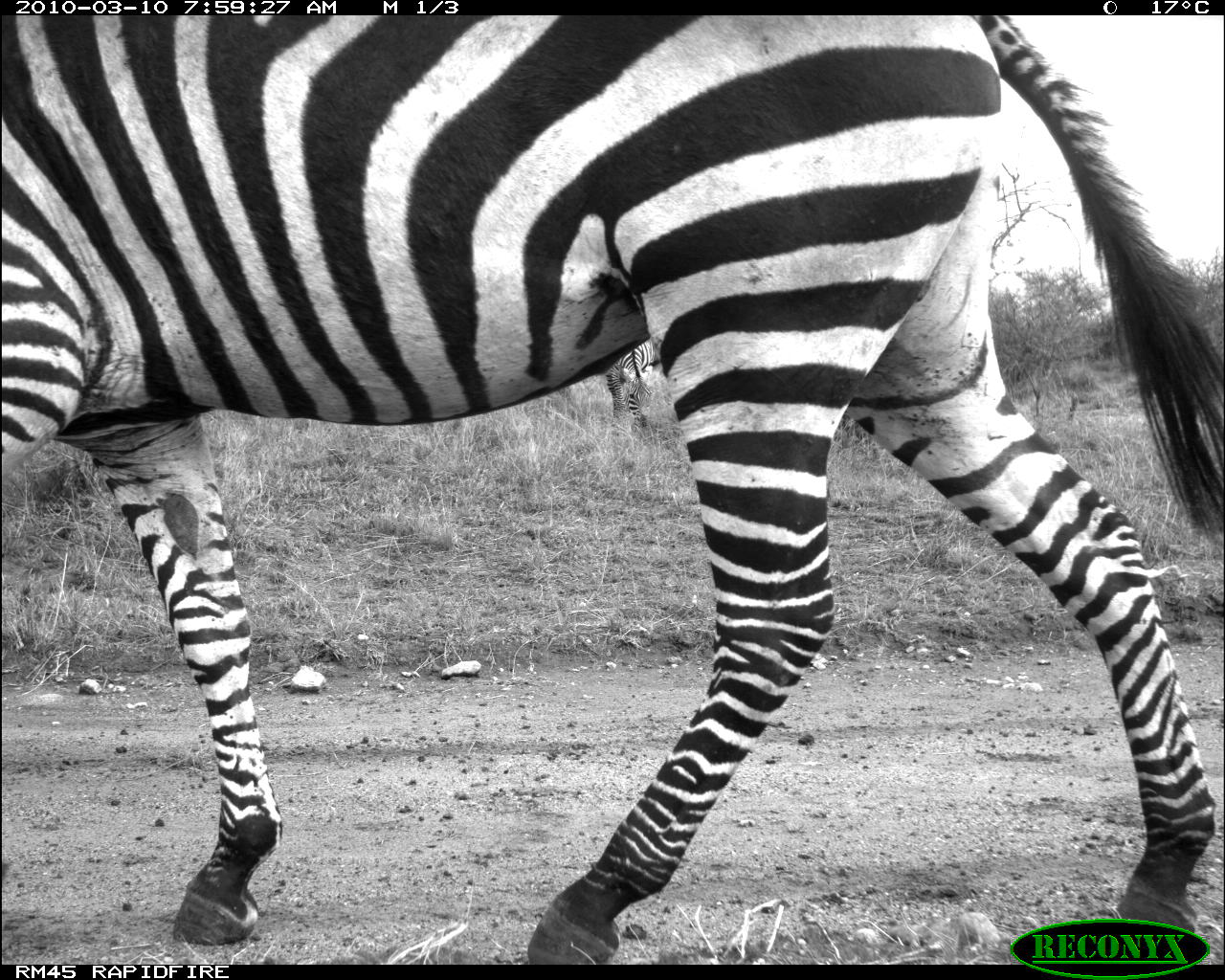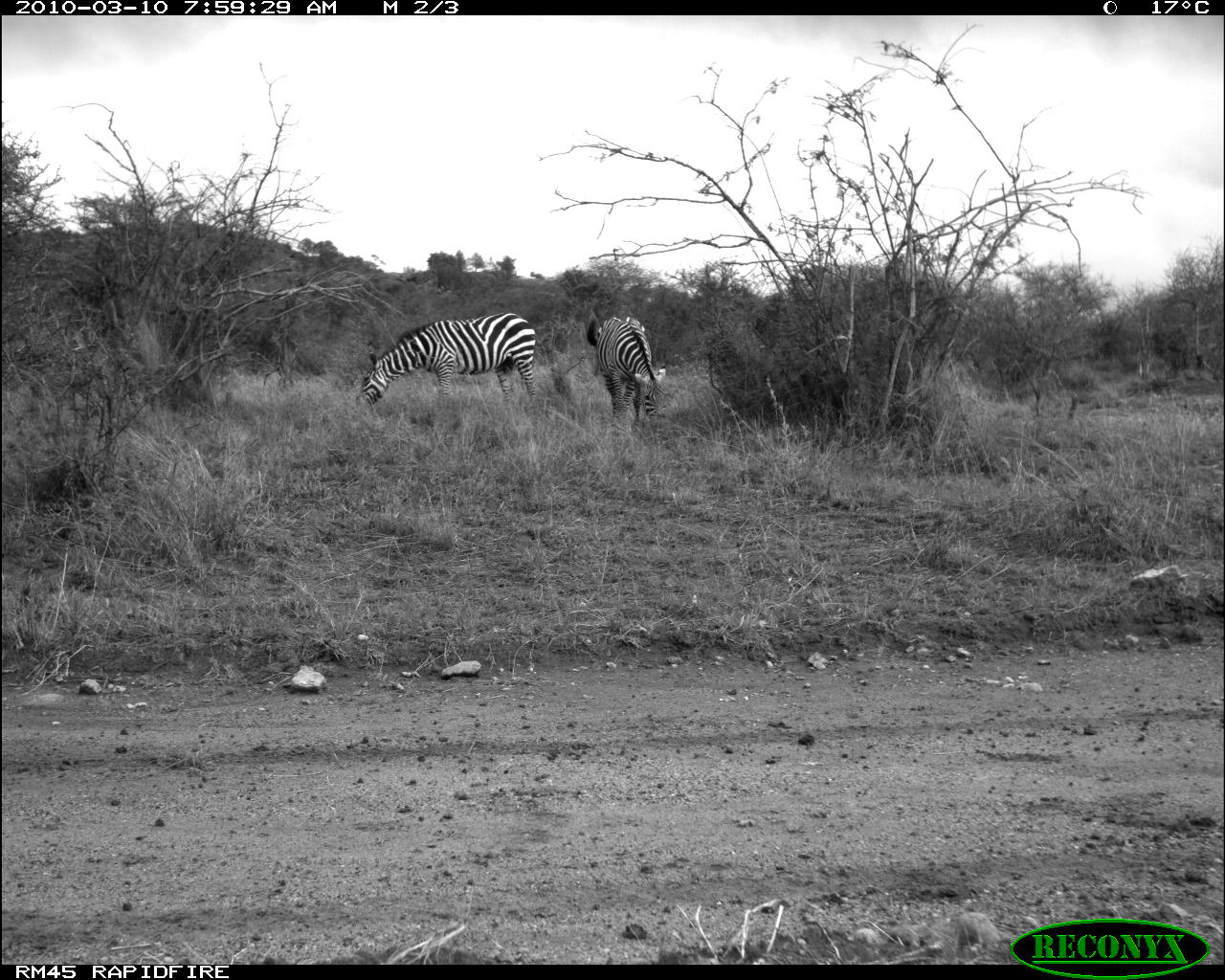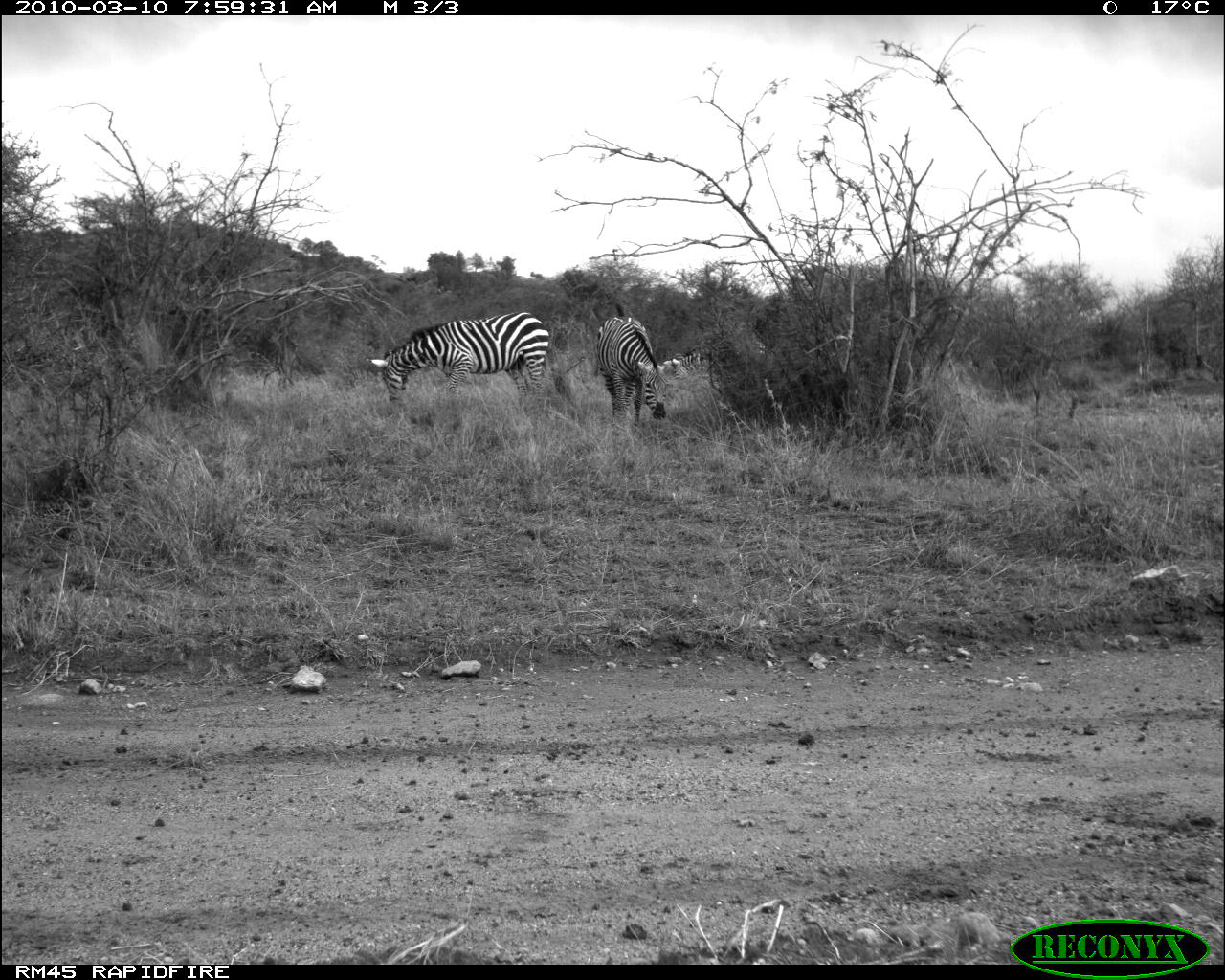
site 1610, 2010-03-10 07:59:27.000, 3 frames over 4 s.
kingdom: Animalia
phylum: Chordata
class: Mammalia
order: Perissodactyla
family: Equidae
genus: Equus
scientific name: Equus quagga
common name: plains zebra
Equus quagga (plains zebra), count 2.